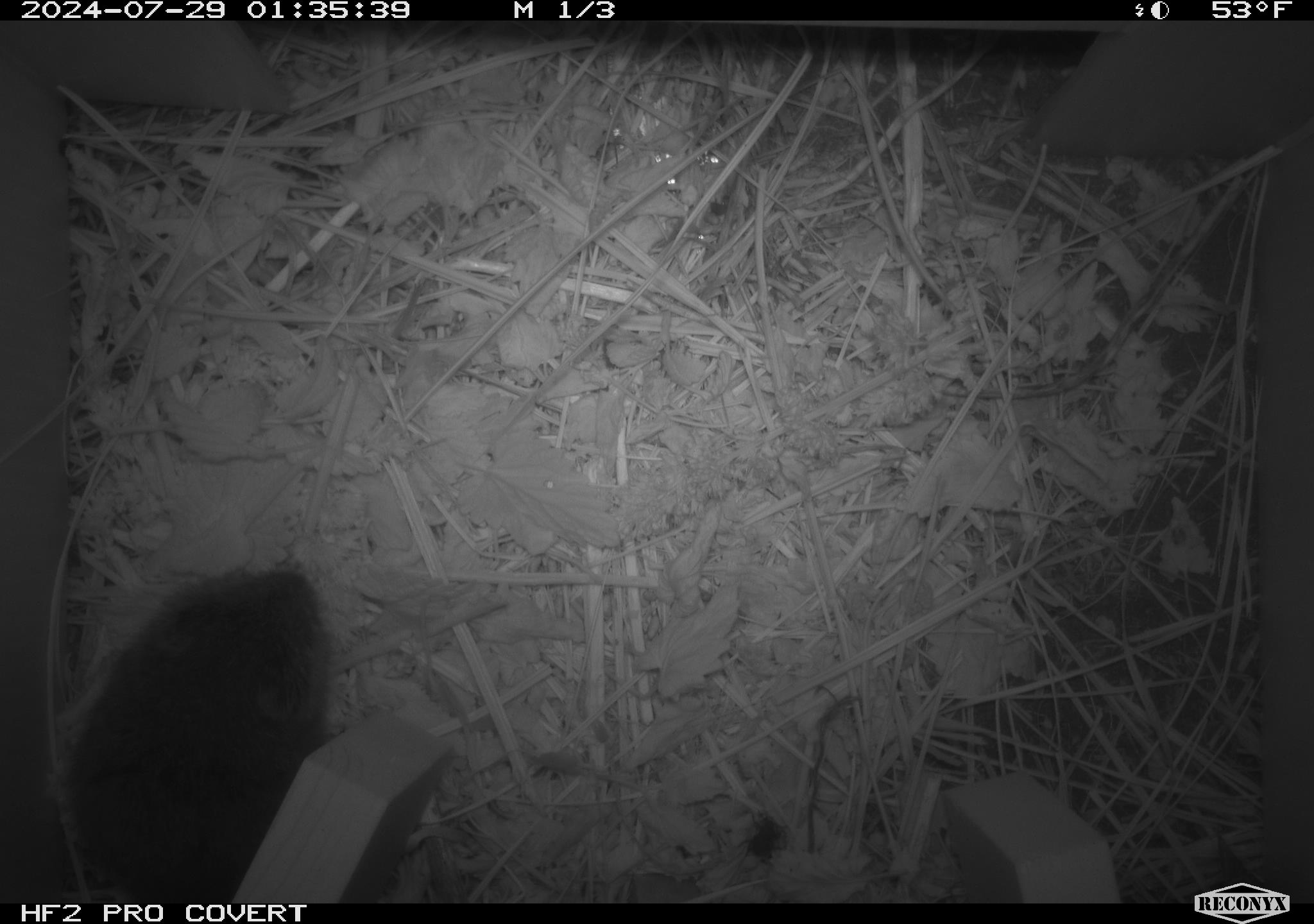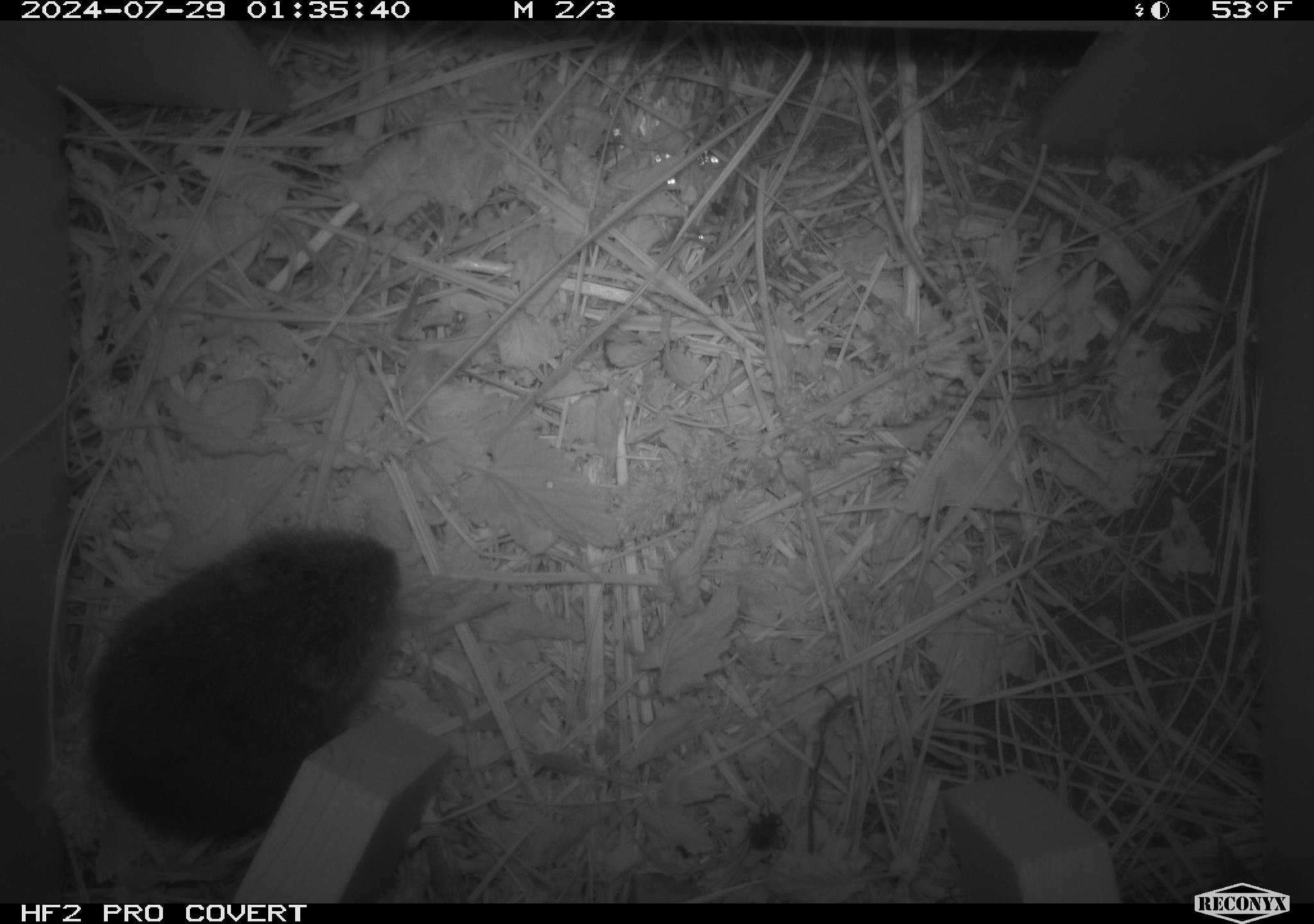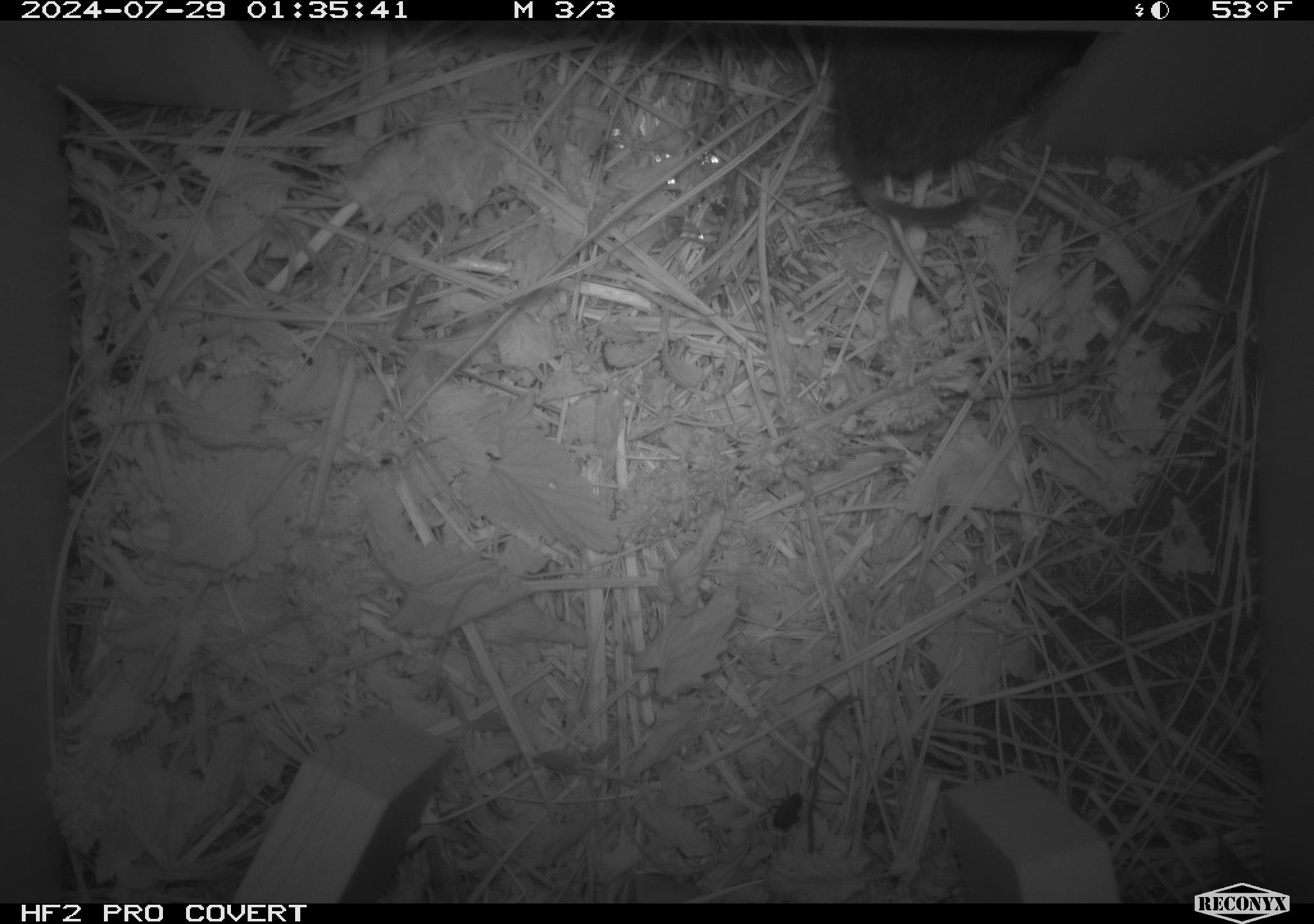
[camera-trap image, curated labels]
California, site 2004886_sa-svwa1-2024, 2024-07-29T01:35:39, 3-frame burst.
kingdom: Animalia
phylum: Chordata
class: Mammalia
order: Rodentia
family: Cricetidae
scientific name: Arvicolinae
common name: voles, lemmings, and muskrats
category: arvicolinae subfamily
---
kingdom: Animalia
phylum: Arthropoda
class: Insecta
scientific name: Insecta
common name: insect